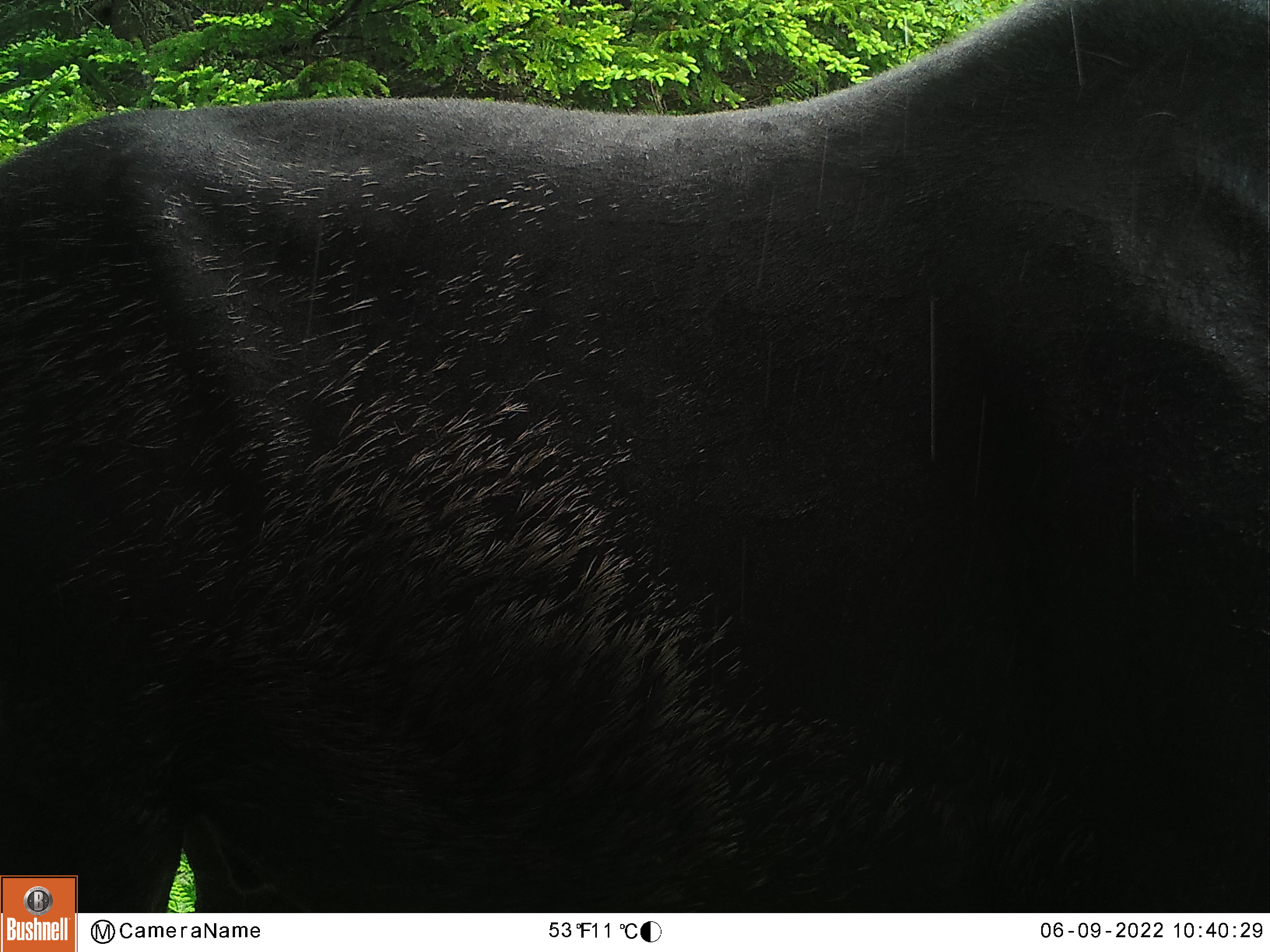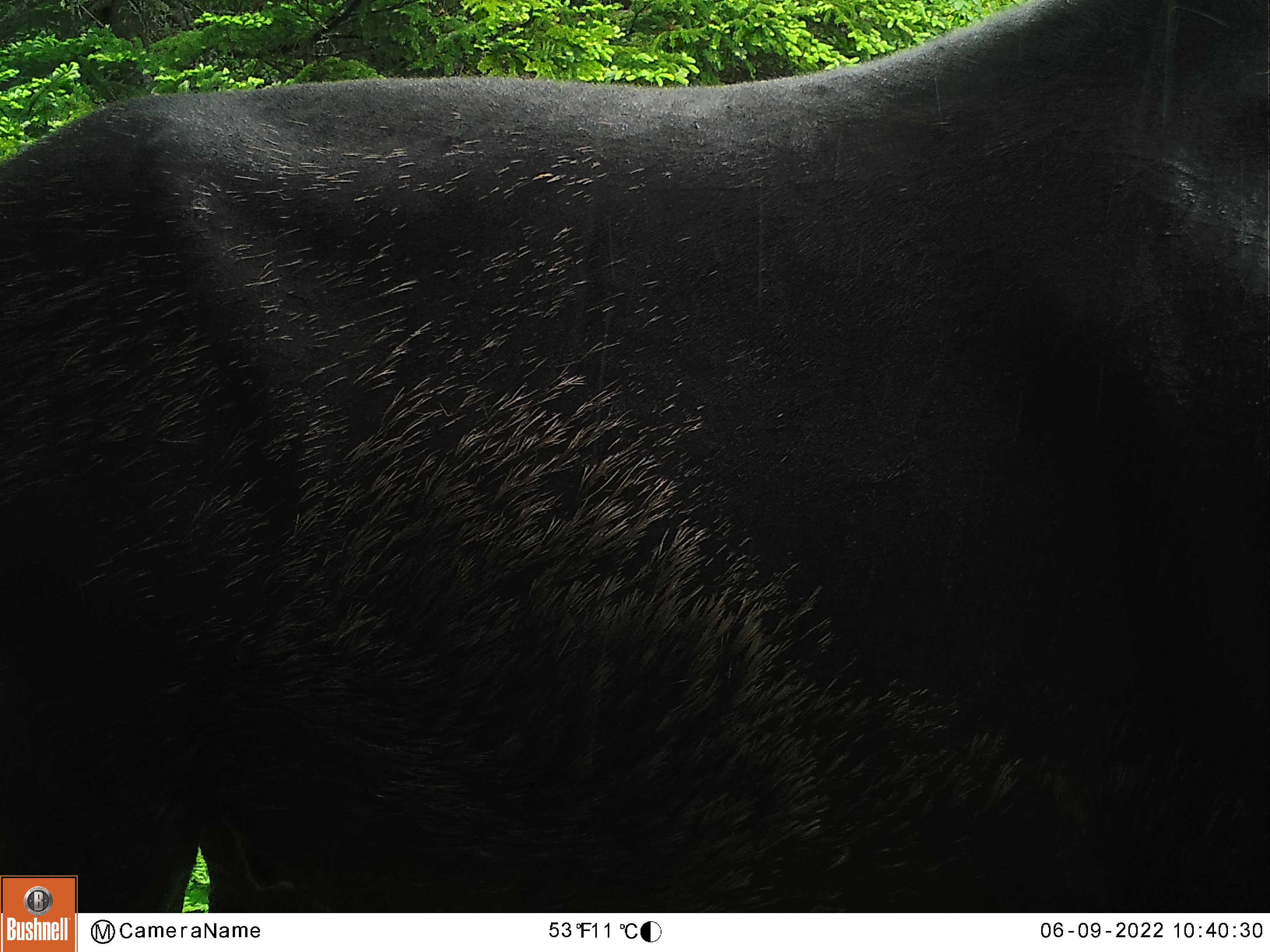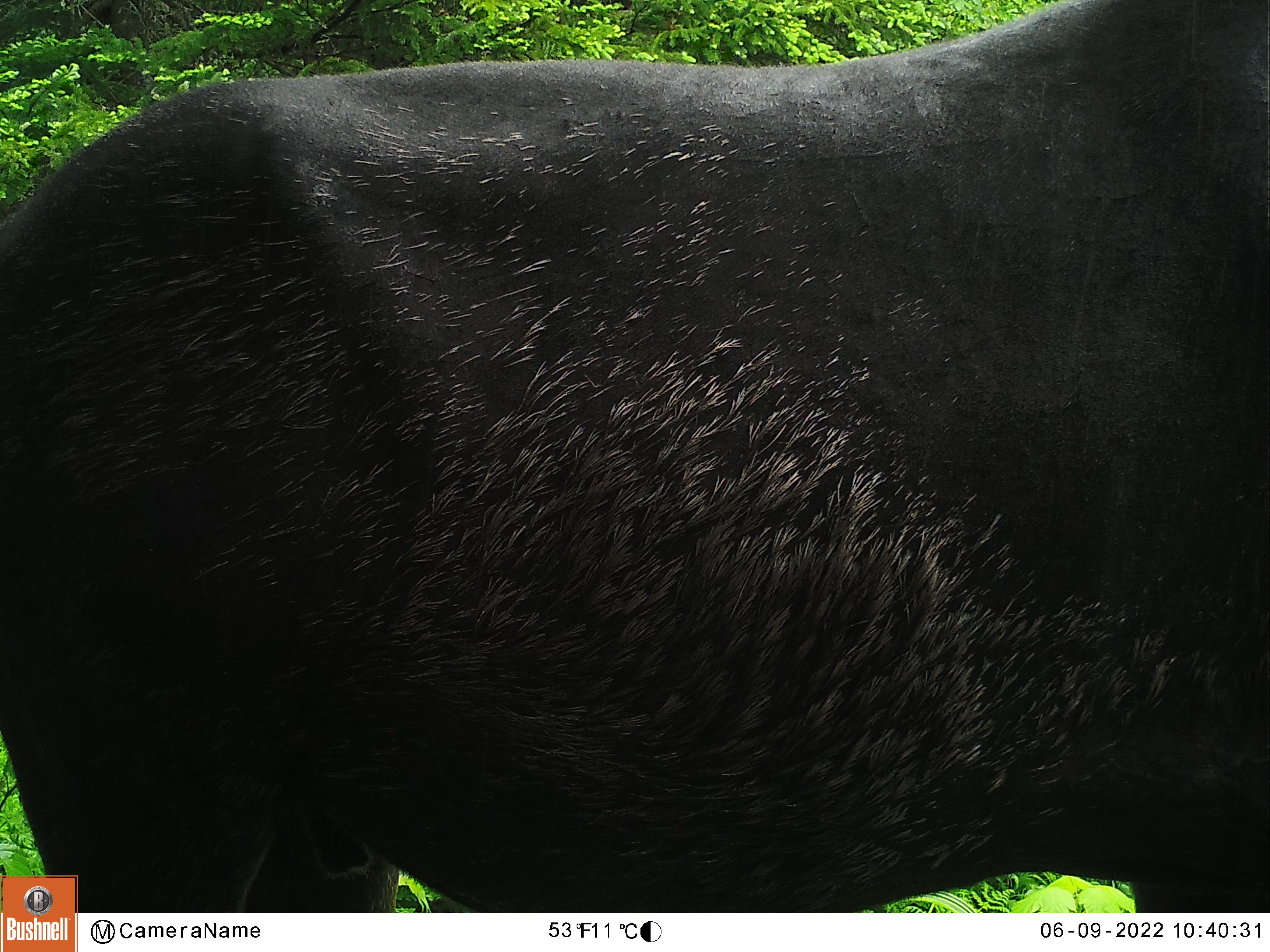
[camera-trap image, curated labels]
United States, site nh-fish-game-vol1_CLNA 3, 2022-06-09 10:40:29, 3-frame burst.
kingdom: Animalia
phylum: Chordata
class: Mammalia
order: Artiodactyla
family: Cervidae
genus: Alces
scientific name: Alces alces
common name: moose